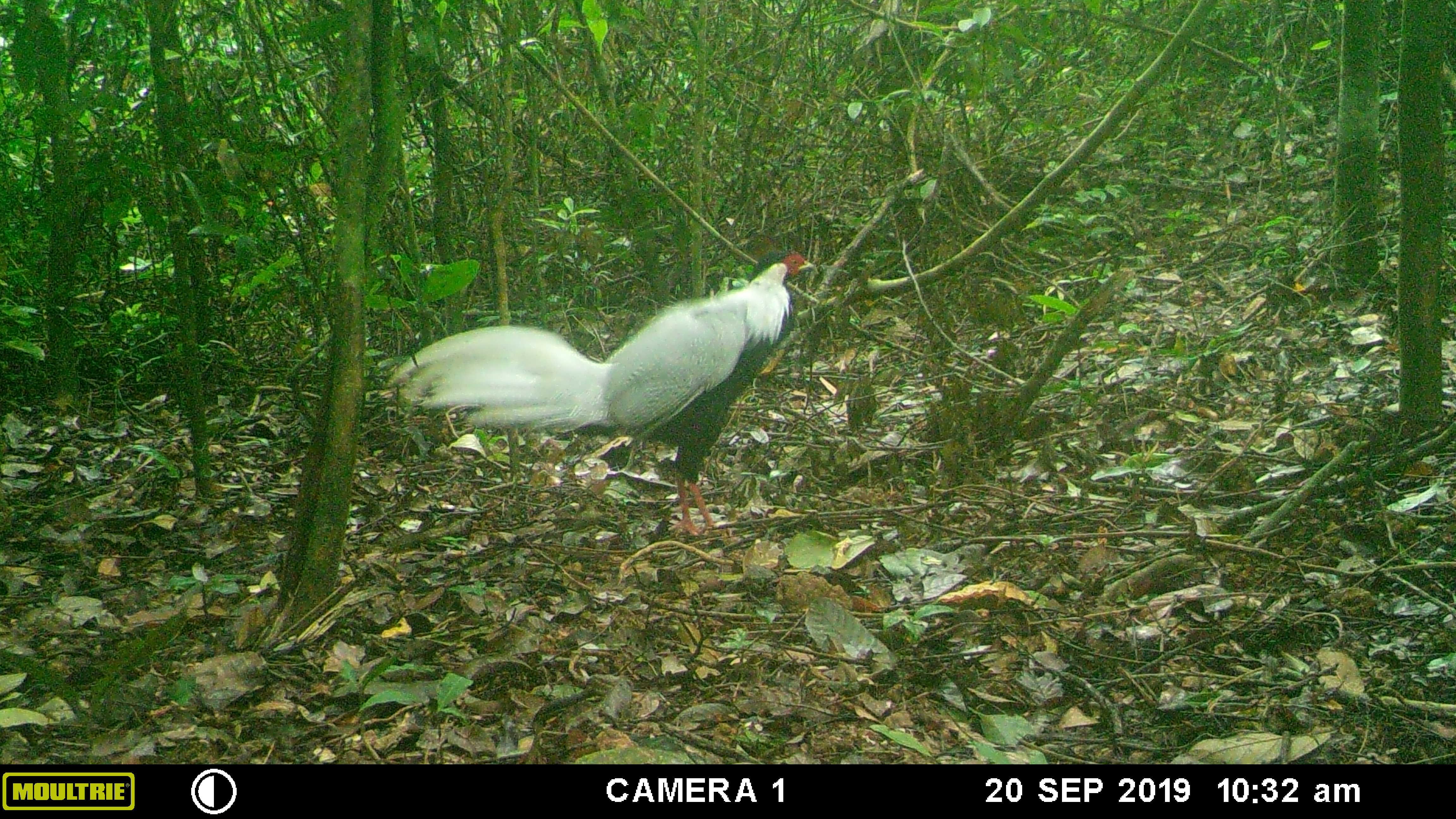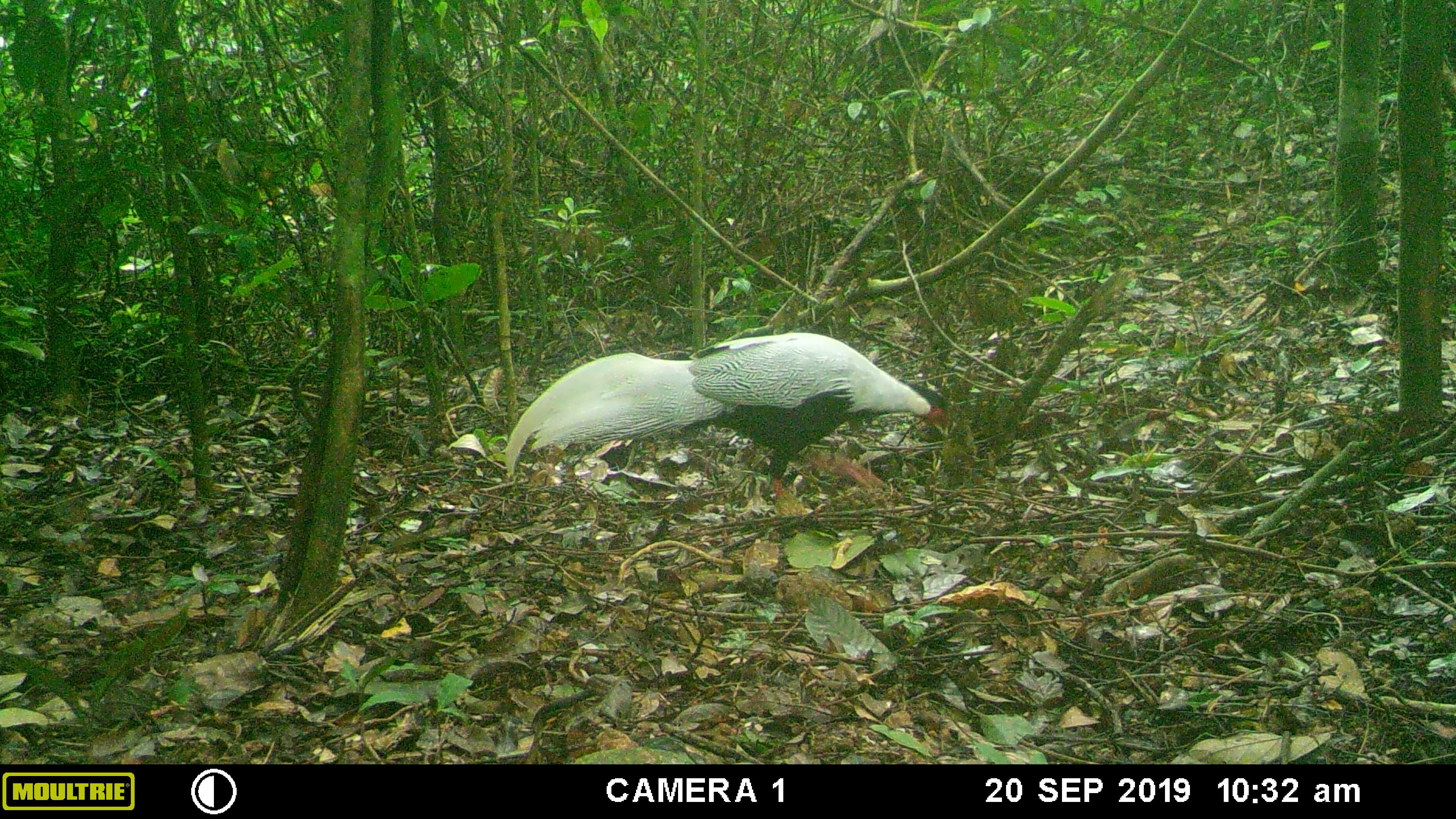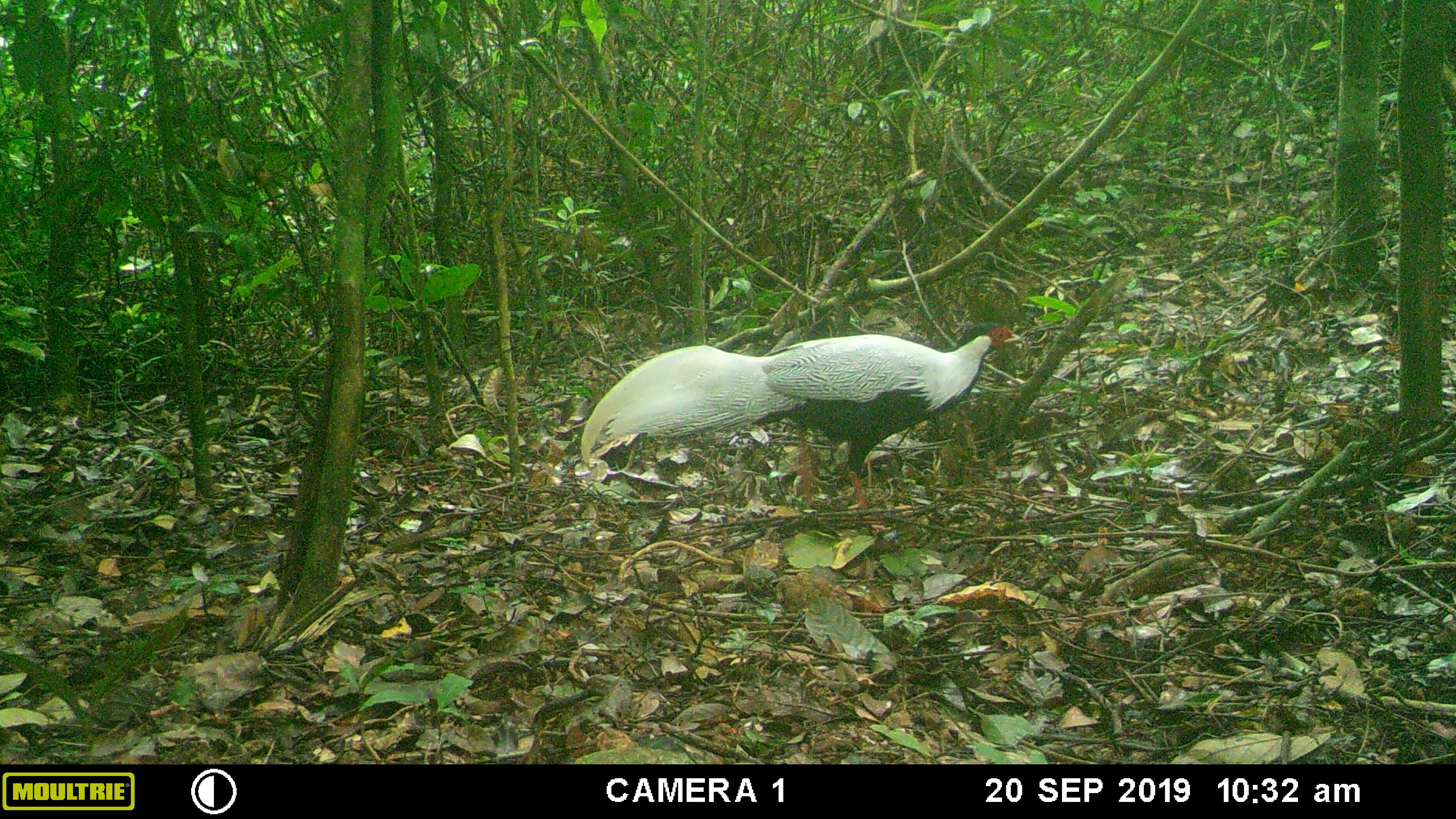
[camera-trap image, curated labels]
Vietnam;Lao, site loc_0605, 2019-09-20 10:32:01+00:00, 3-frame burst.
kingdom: Animalia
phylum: Chordata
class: Aves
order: Galliformes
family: Phasianidae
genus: Lophura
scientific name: Lophura nycthemera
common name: silver pheasant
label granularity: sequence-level